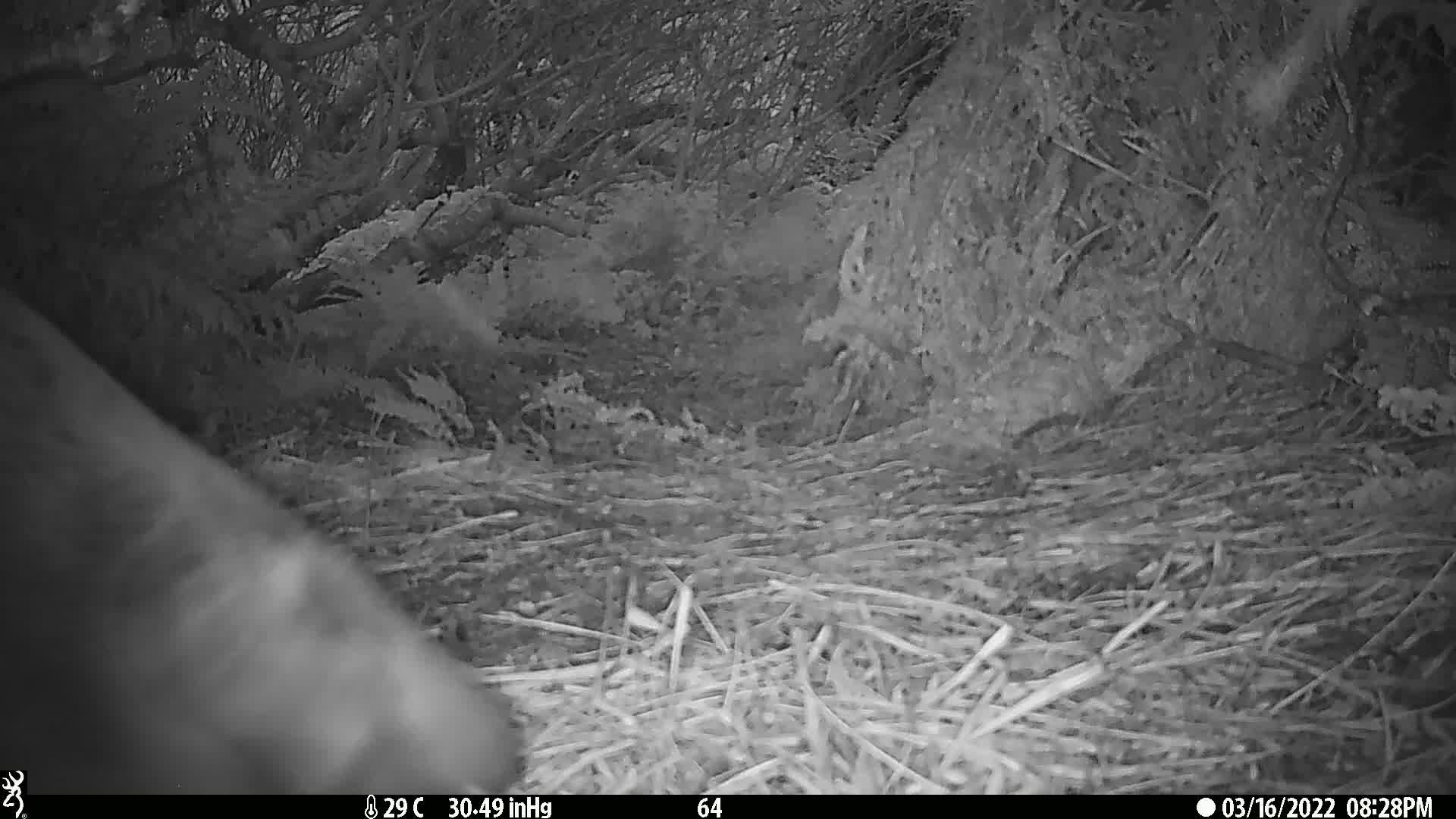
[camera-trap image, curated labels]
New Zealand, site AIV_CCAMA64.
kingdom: Animalia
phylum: Chordata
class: Mammalia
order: Carnivora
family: Otariidae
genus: Phocarctos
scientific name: Phocarctos hookeri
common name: new zealand sea lion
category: sealion